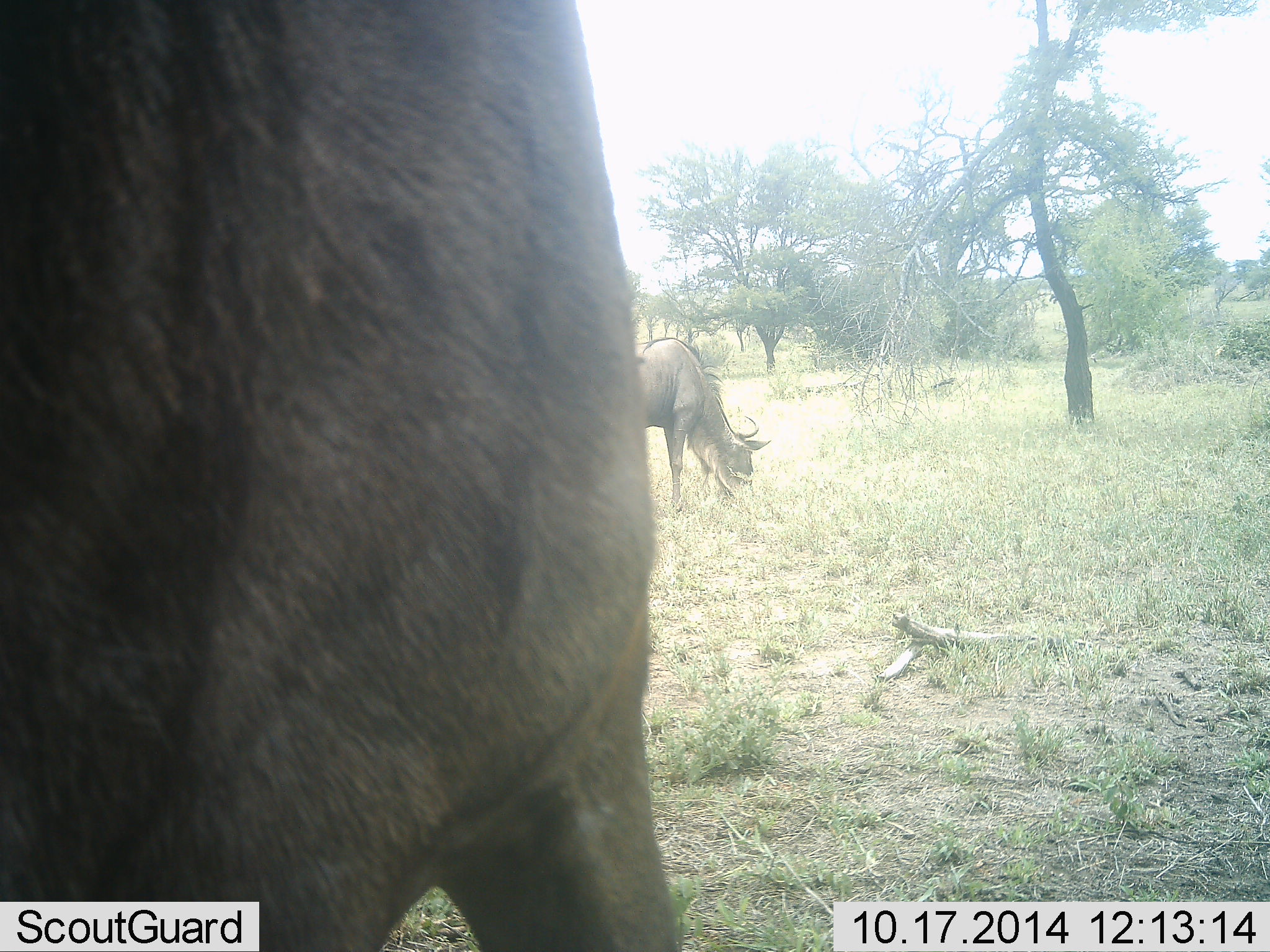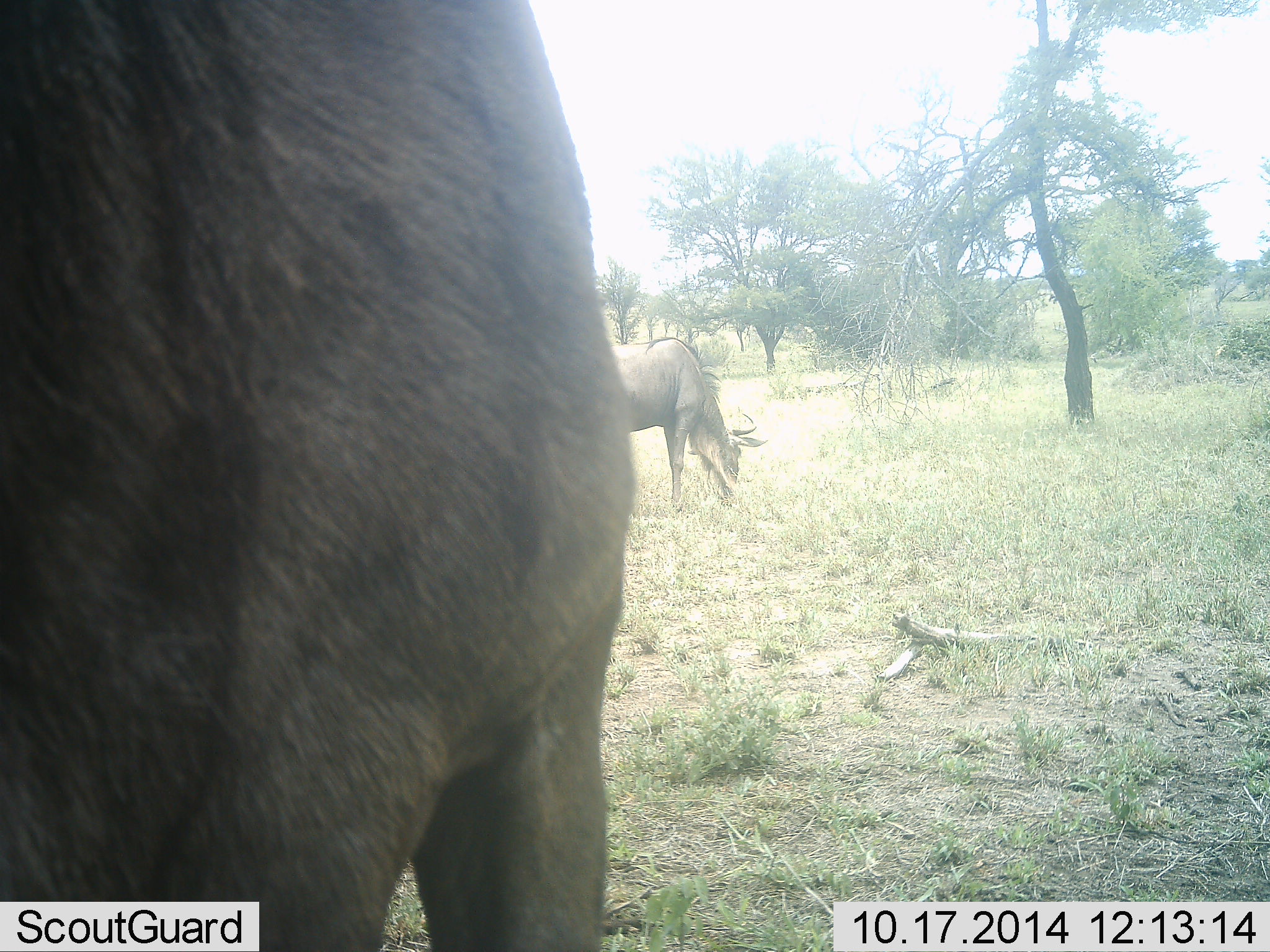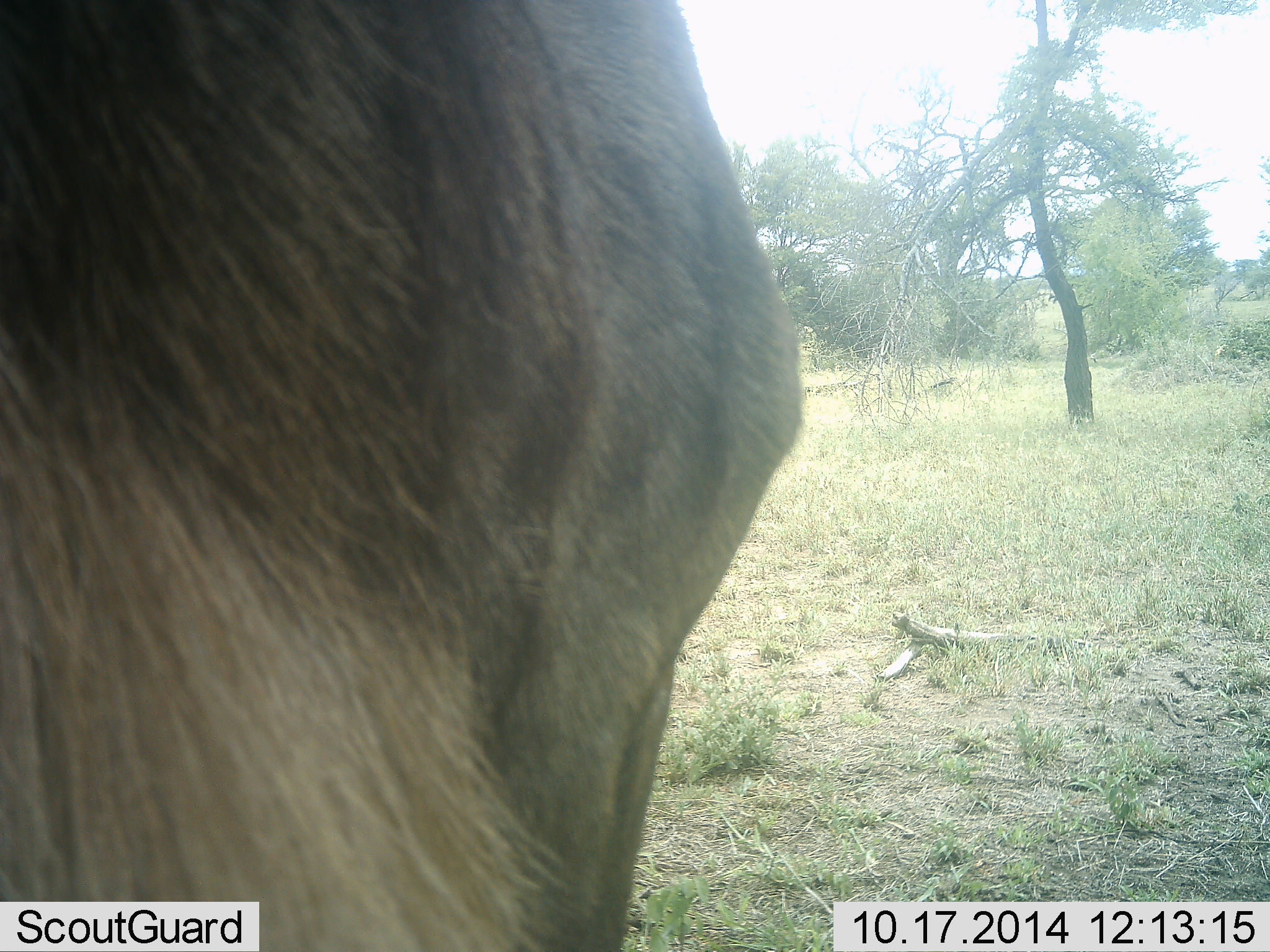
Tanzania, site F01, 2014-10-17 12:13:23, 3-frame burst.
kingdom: Animalia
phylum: Chordata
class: Mammalia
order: Artiodactyla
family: Bovidae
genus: Connochaetes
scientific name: Connochaetes taurinus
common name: blue wildebeest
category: wildebeest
Wildebeest (blue wildebeest) (Connochaetes taurinus), count 2. Behavior (volunteer vote fractions): standing 30%, resting 0%, moving 0%, interacting 0%. Young present (vote fraction): 0%. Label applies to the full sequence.